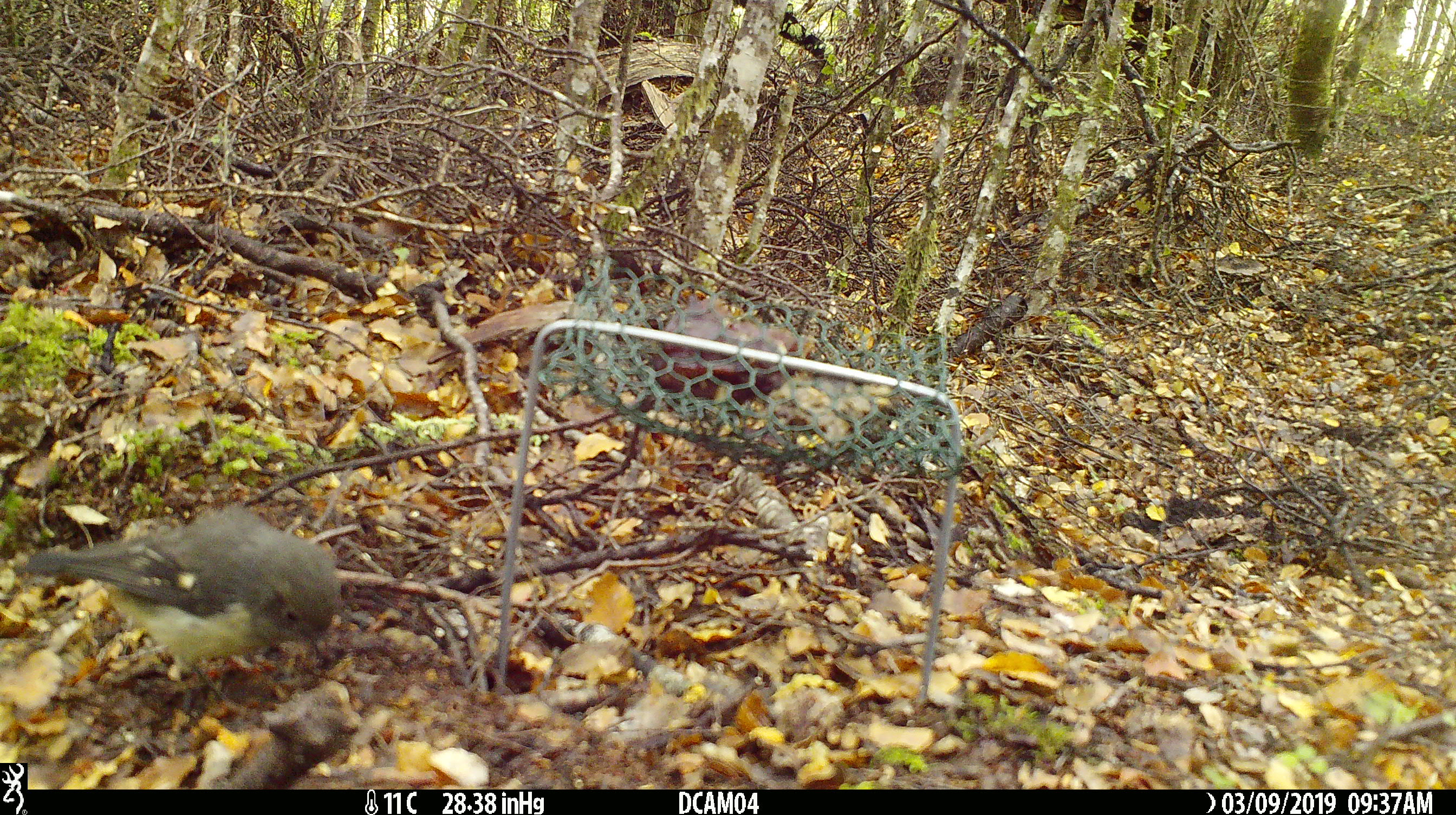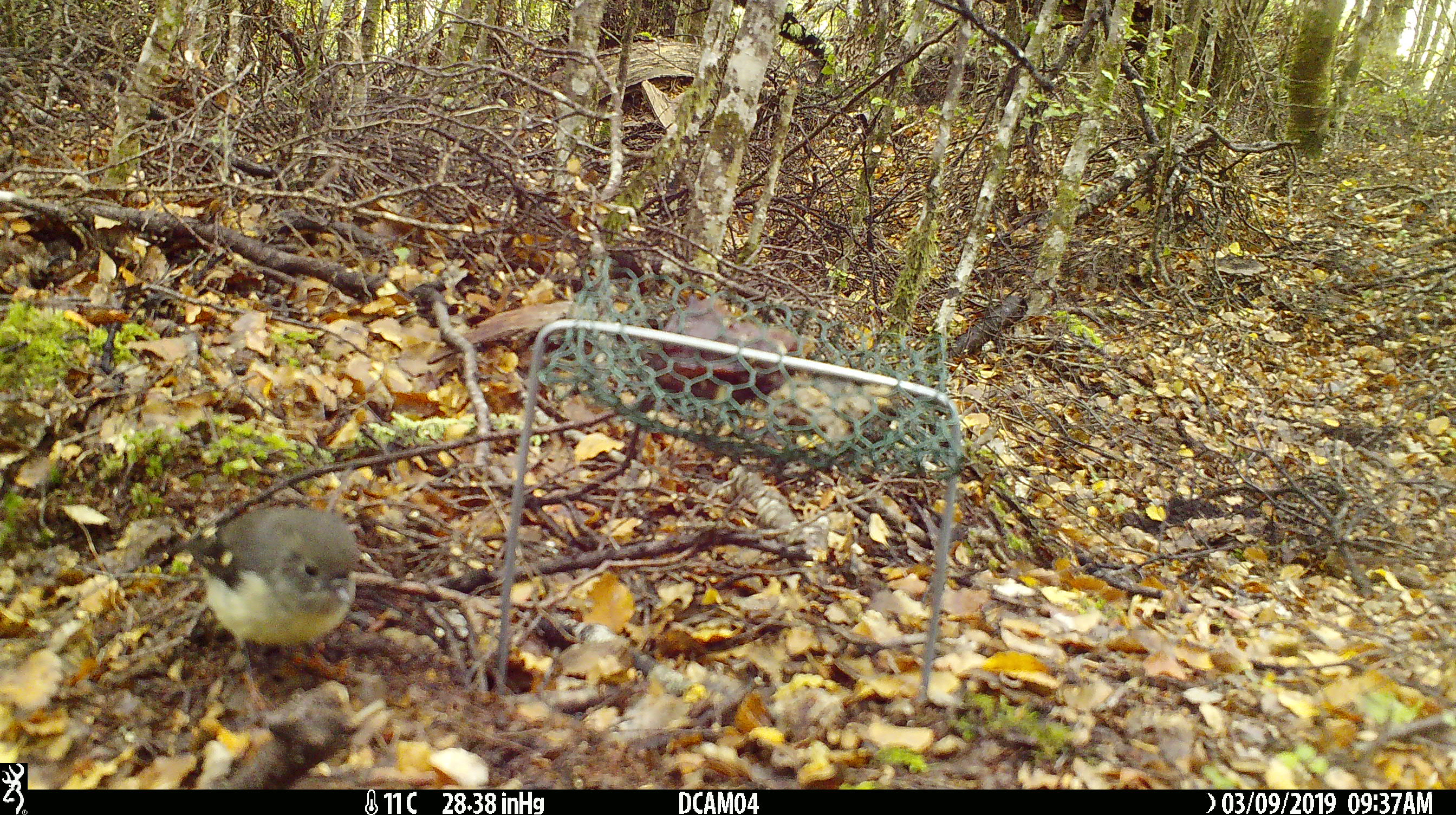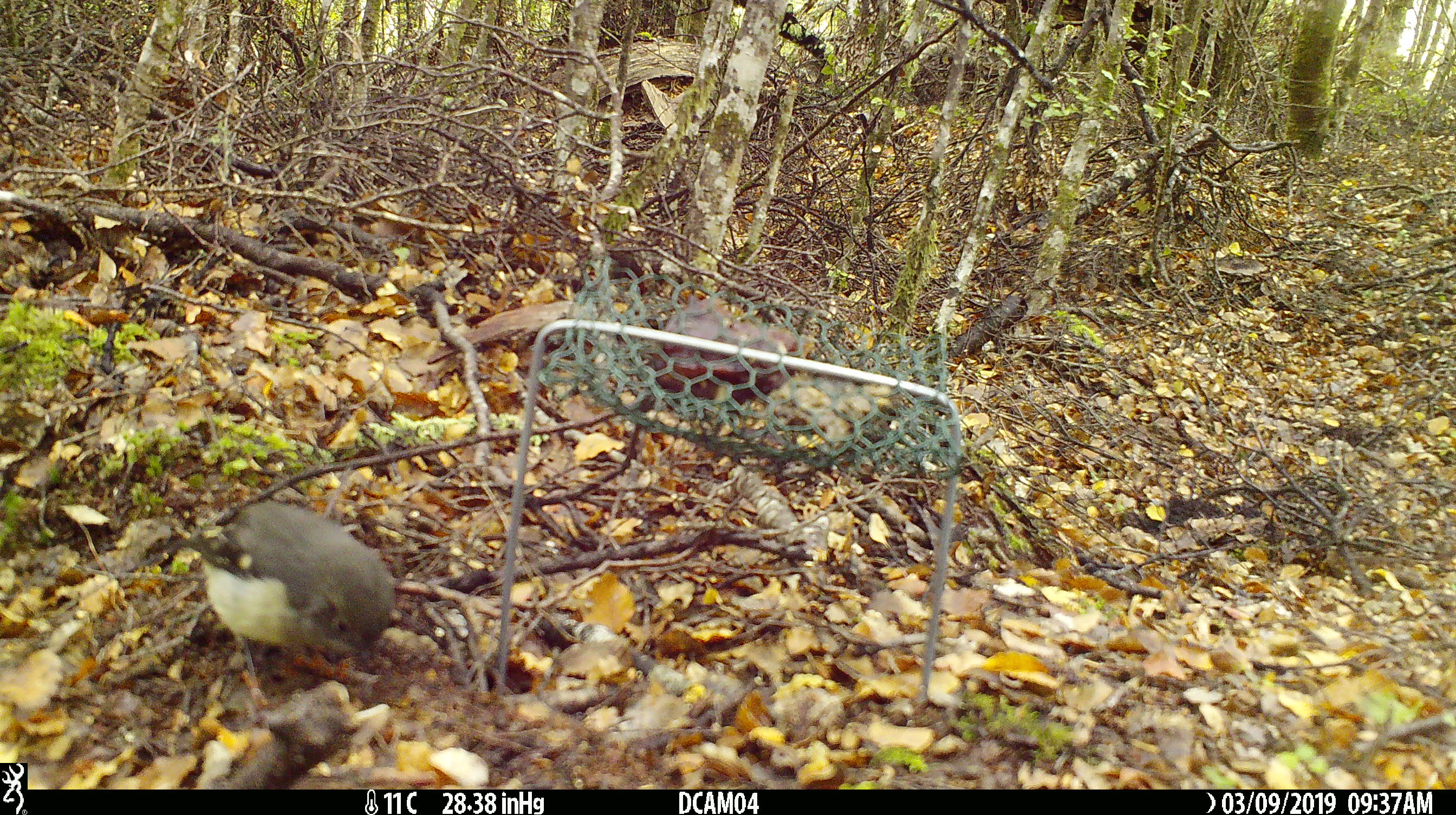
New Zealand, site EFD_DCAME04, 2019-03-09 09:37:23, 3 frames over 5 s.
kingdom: Animalia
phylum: Chordata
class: Aves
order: Passeriformes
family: Petroicidae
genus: Petroica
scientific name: Petroica macrocephala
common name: tomtit